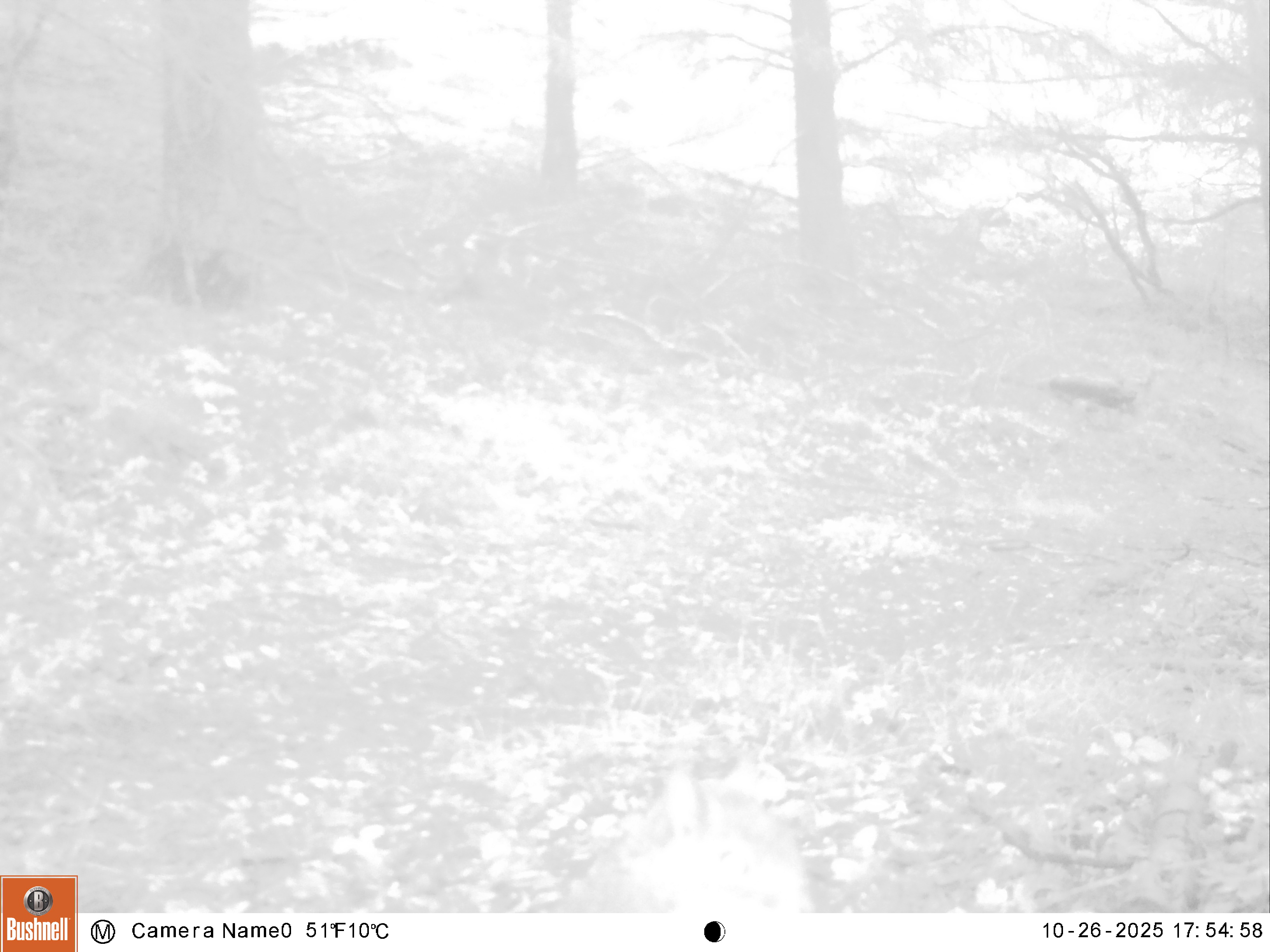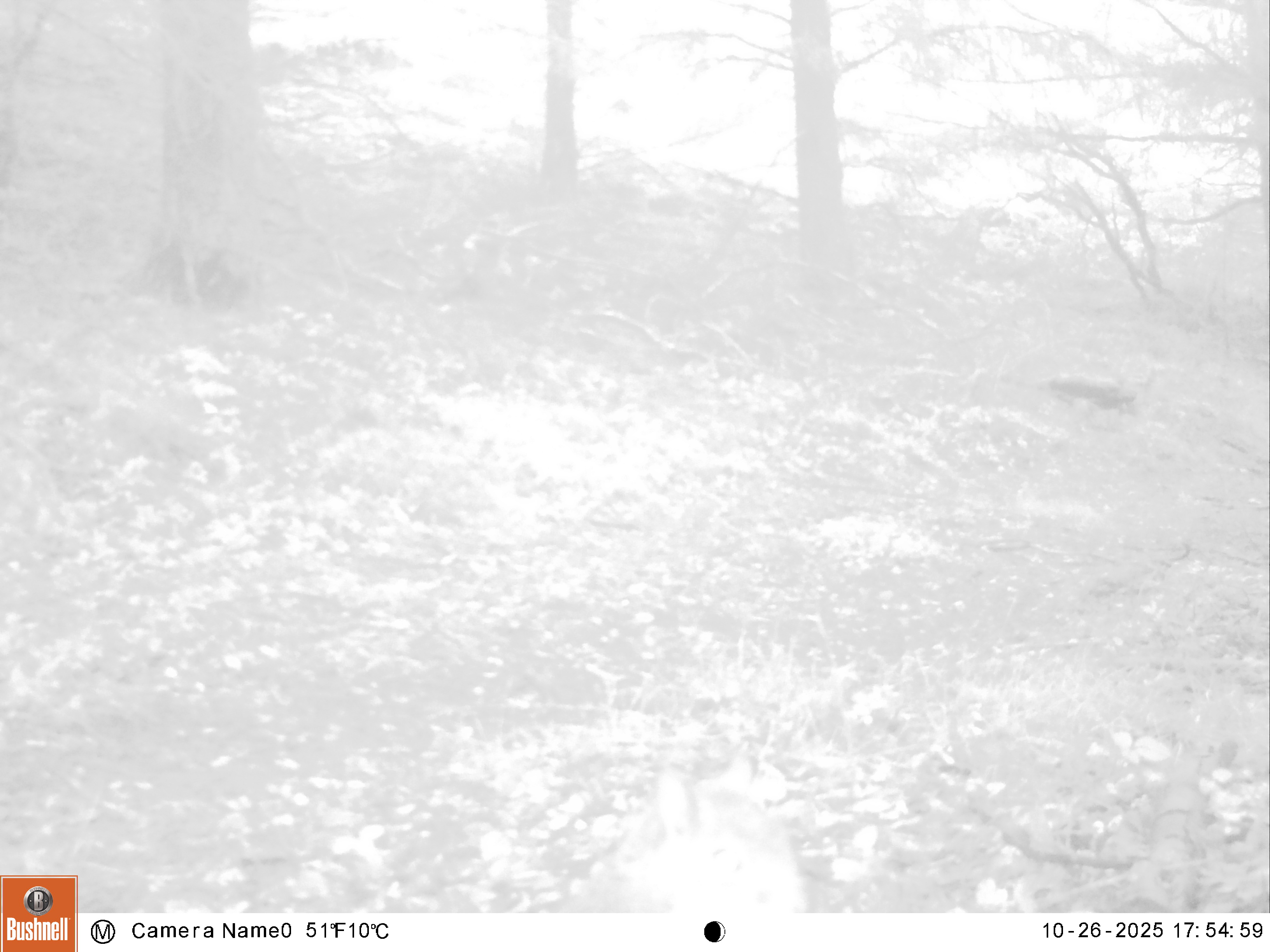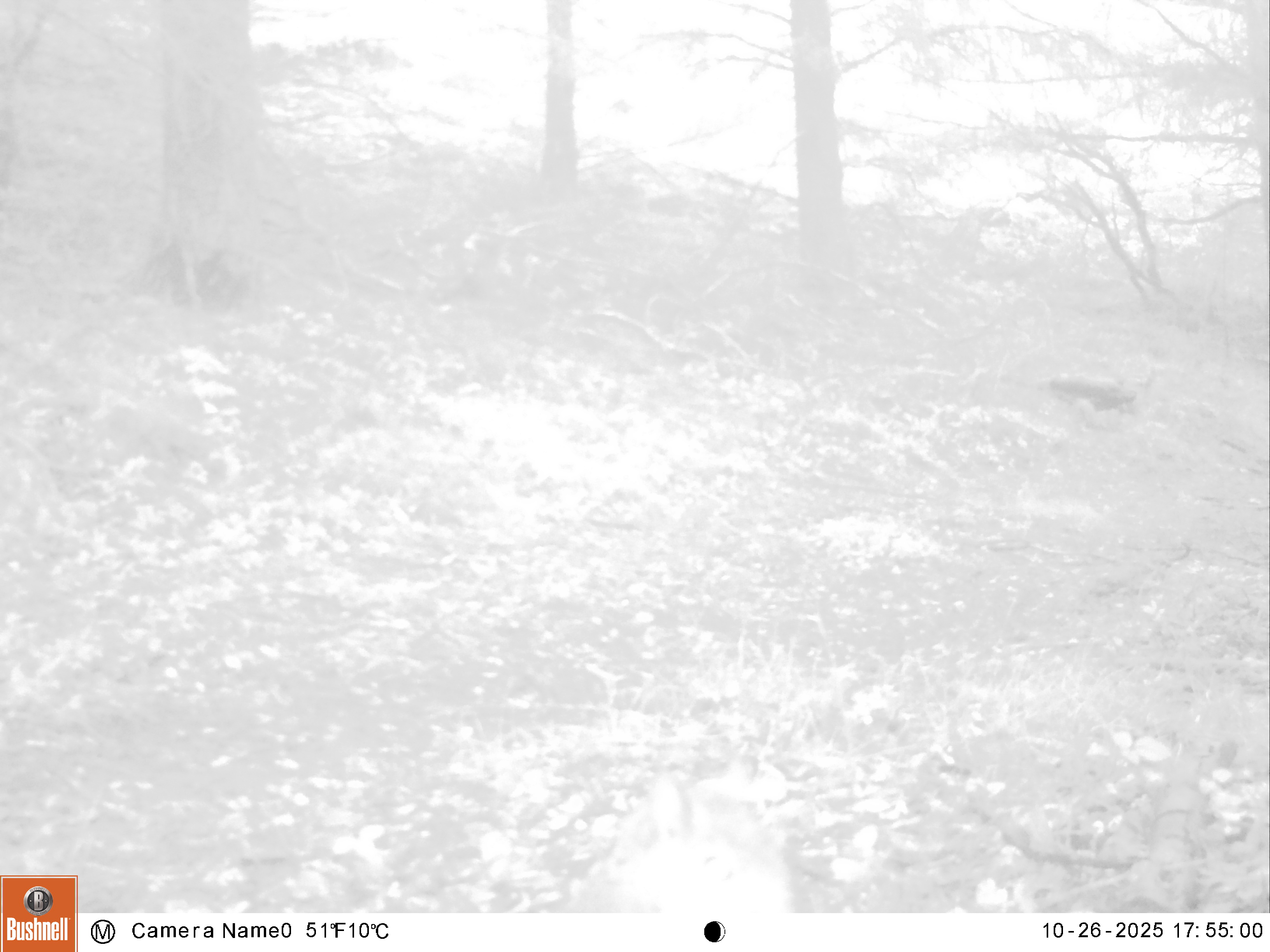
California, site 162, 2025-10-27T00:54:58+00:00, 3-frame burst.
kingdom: Animalia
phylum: Chordata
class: Mammalia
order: Rodentia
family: Sciuridae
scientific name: Sciuridae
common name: squirrel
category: unknown squirrel